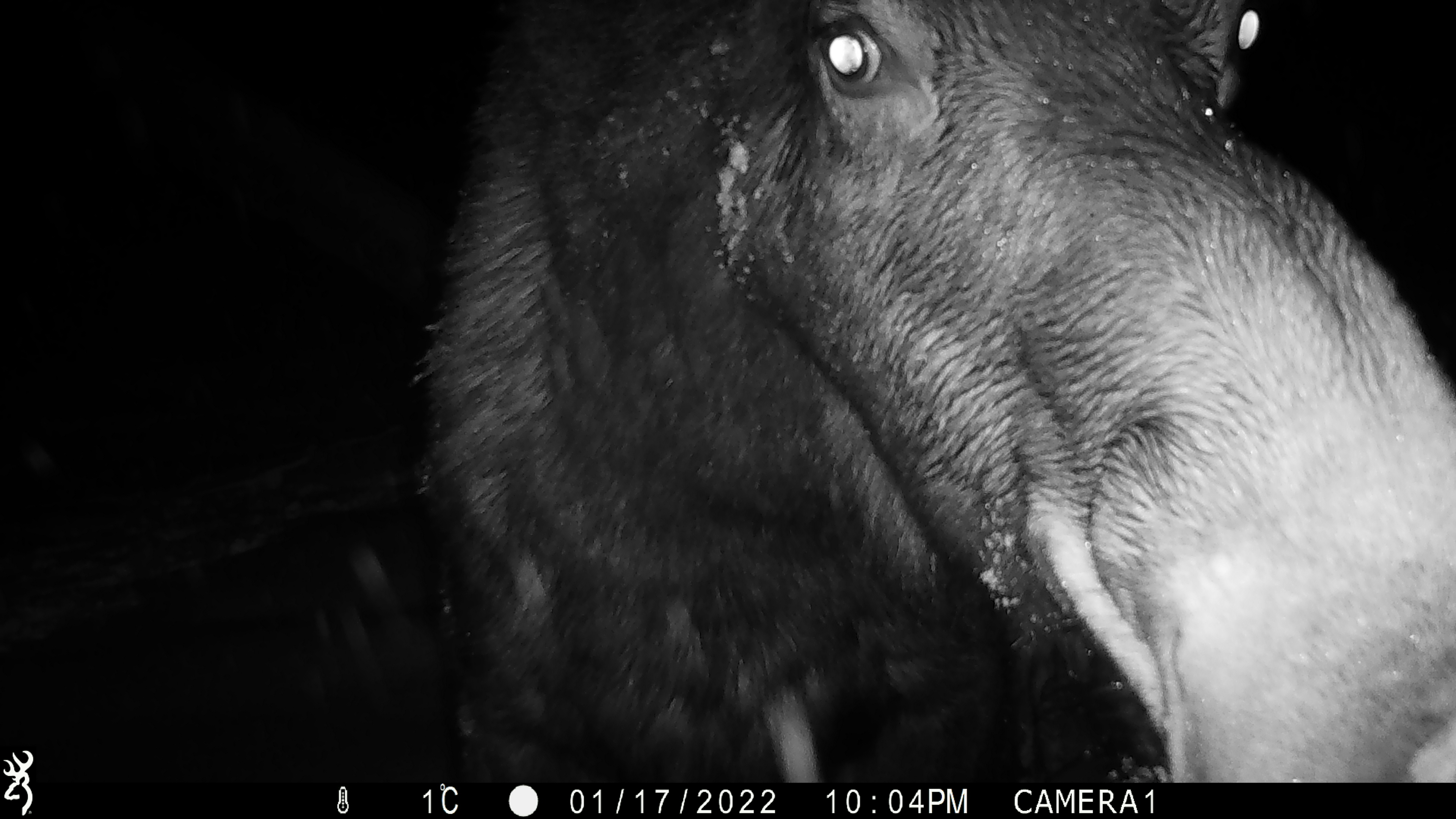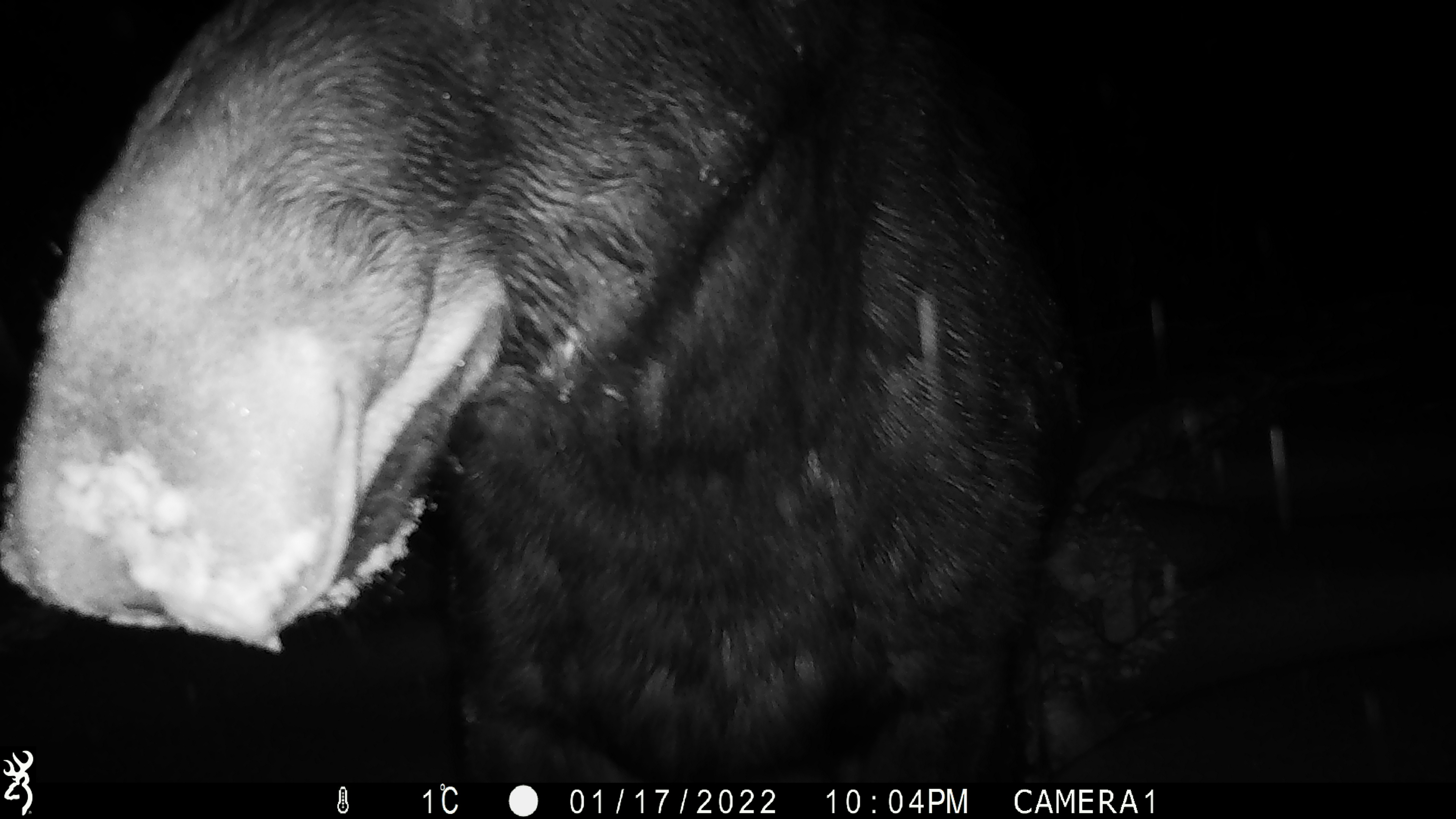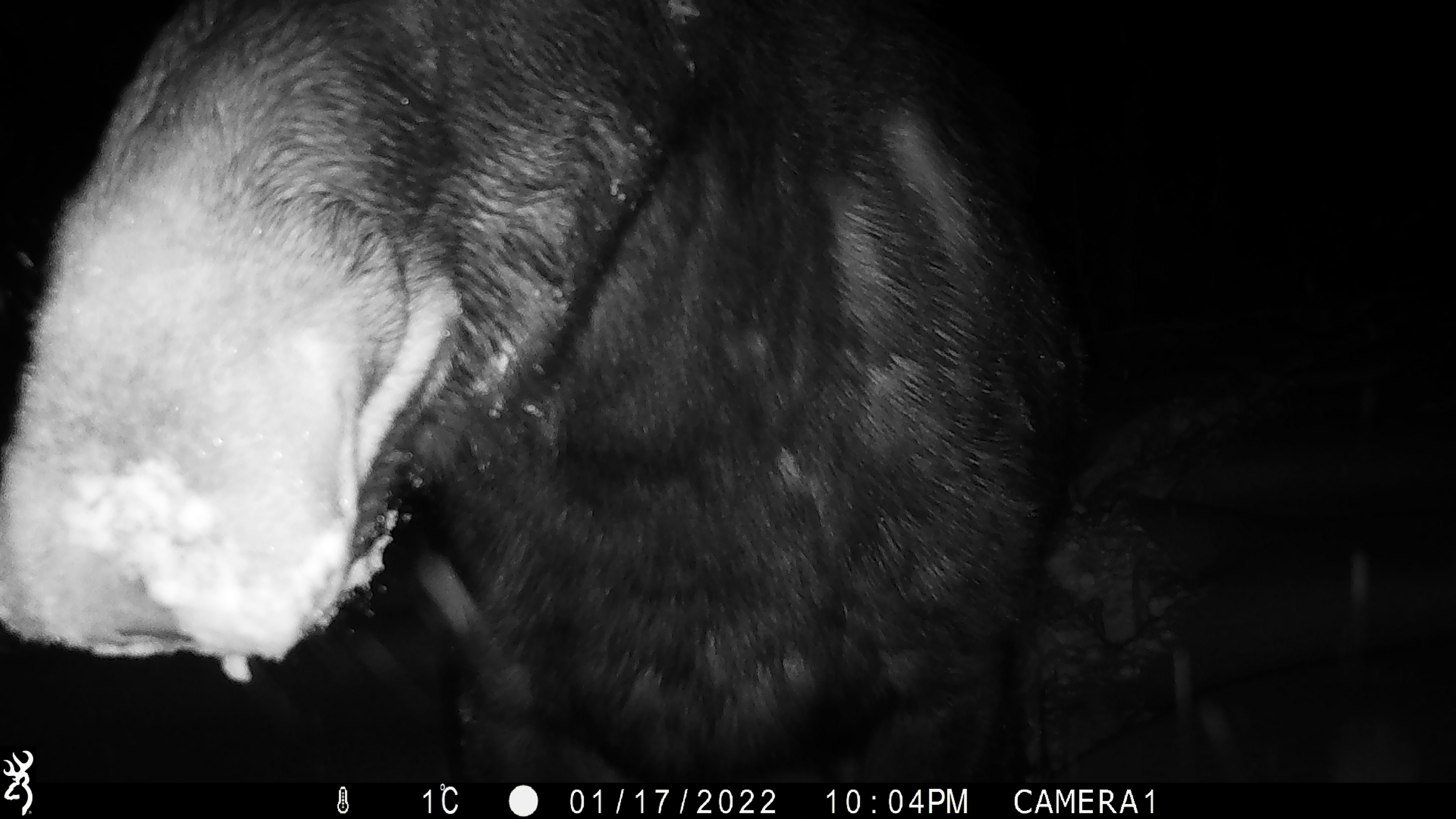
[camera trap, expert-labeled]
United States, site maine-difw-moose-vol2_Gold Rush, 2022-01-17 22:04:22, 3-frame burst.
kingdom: Animalia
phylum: Chordata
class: Mammalia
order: Artiodactyla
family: Cervidae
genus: Alces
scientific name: Alces alces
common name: moose